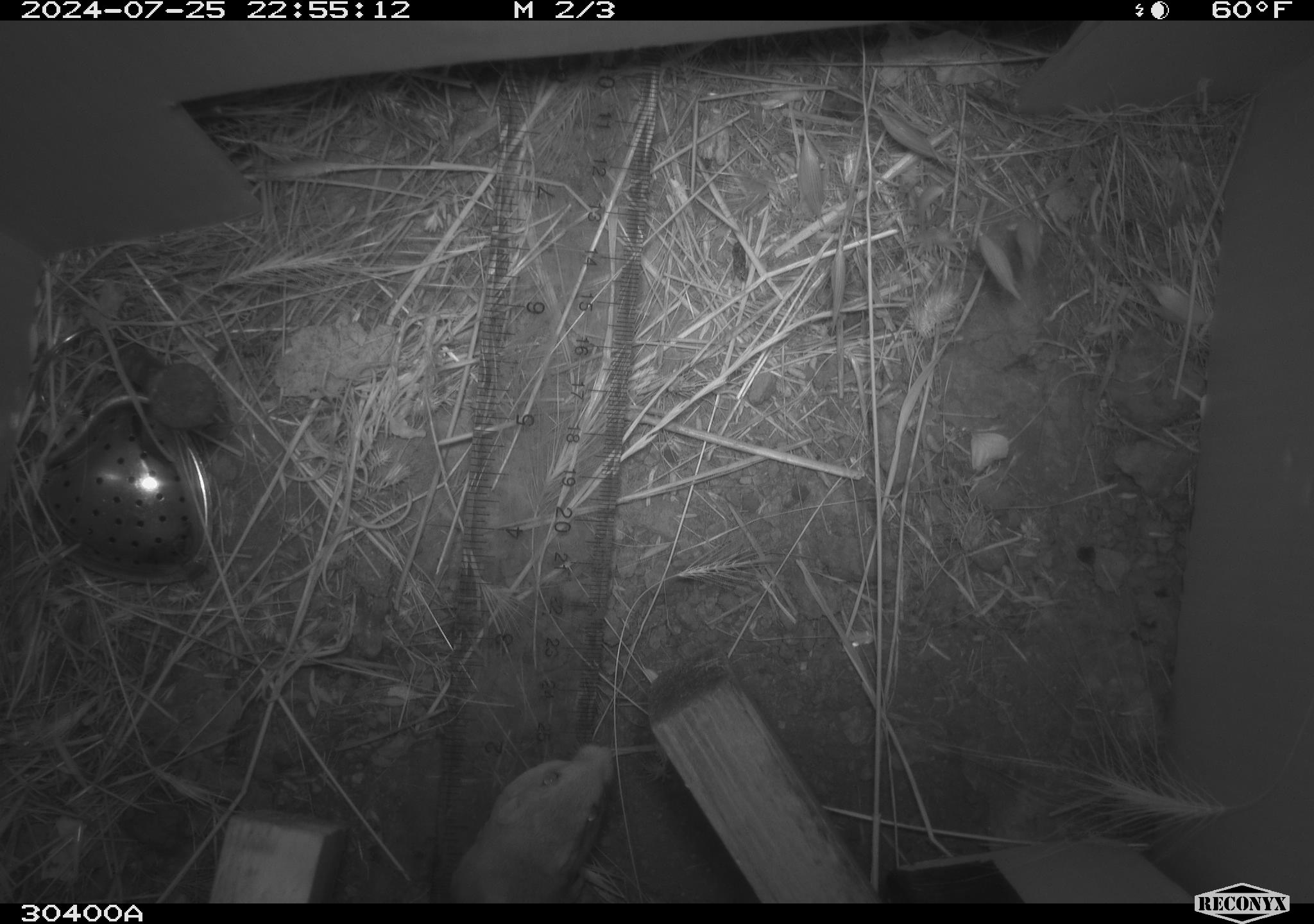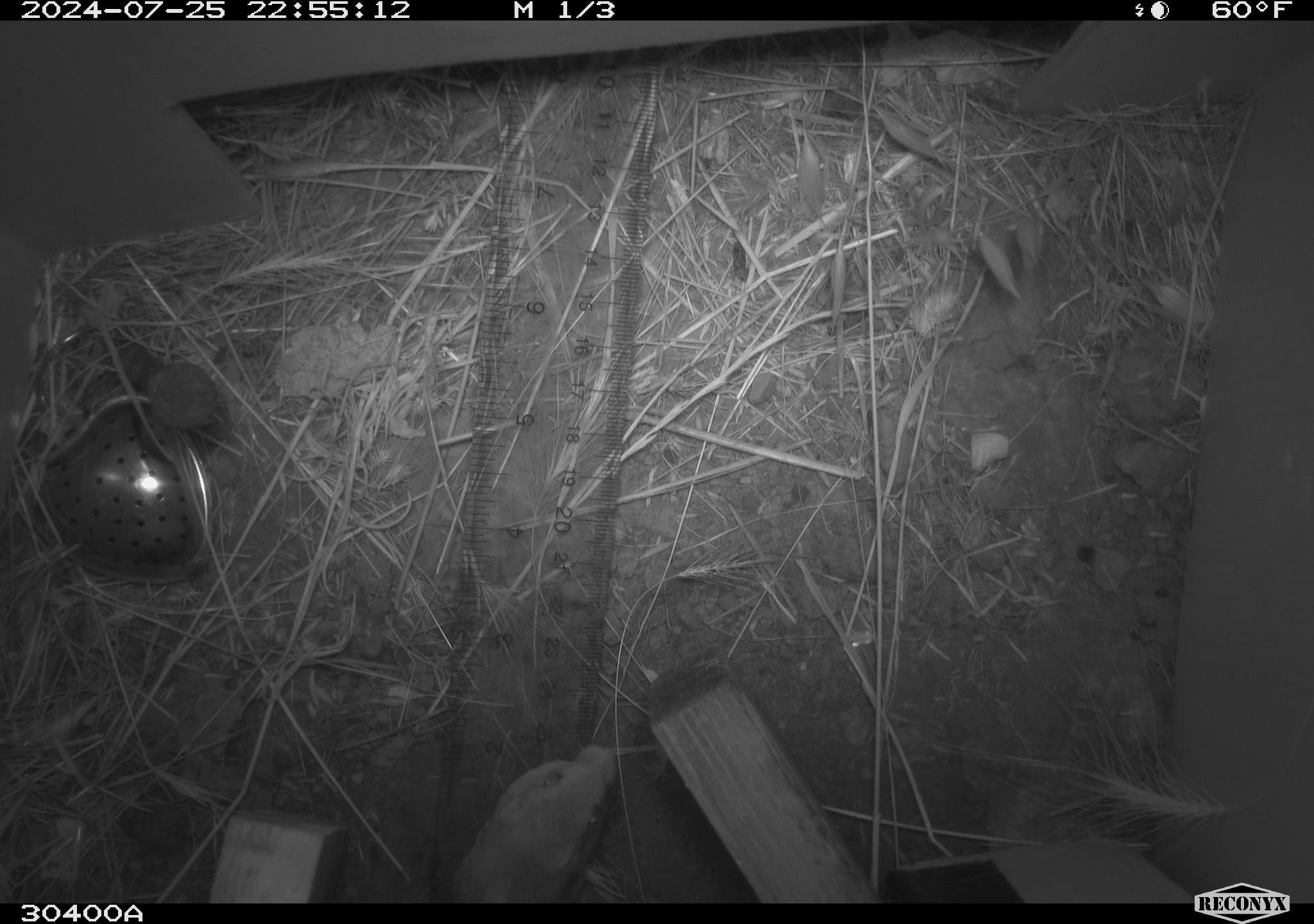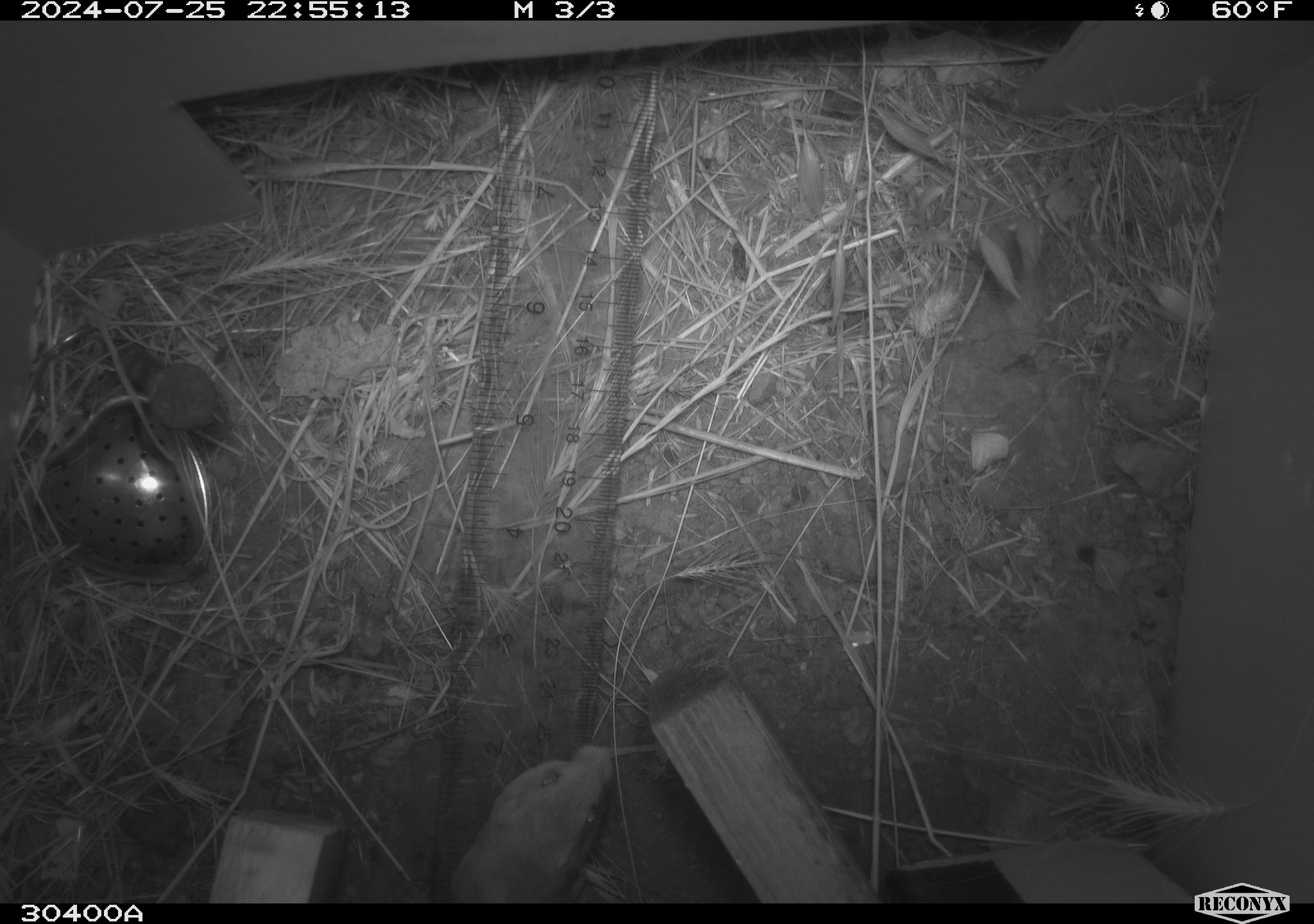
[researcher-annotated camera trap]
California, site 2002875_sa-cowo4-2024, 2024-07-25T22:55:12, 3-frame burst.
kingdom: Animalia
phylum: Chordata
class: Mammalia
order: Rodentia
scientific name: Rodentia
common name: rodent